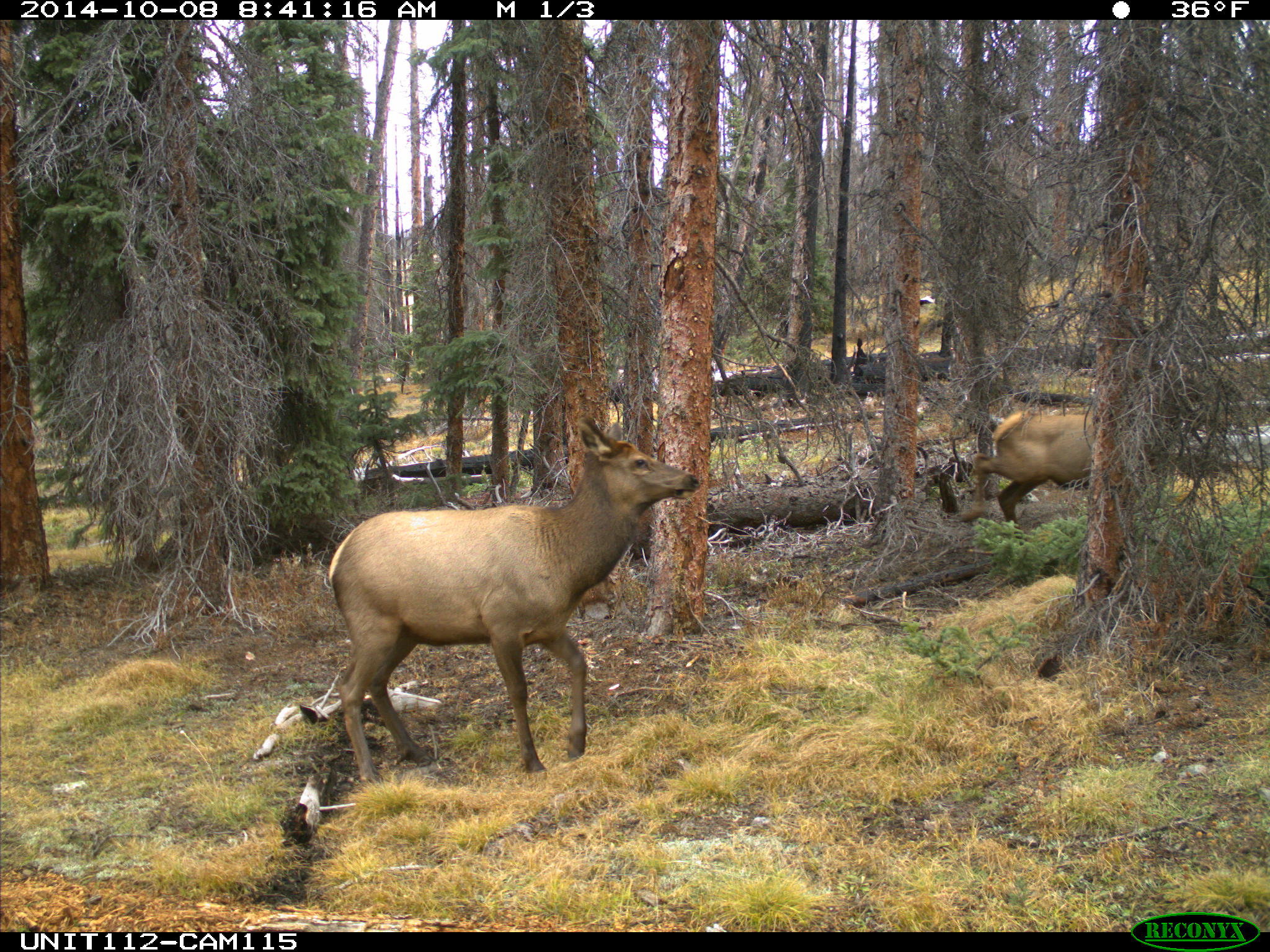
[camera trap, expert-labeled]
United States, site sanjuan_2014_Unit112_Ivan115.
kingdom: Animalia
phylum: Chordata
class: Mammalia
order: Artiodactyla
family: Cervidae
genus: Cervus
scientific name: Cervus elaphus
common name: red deer